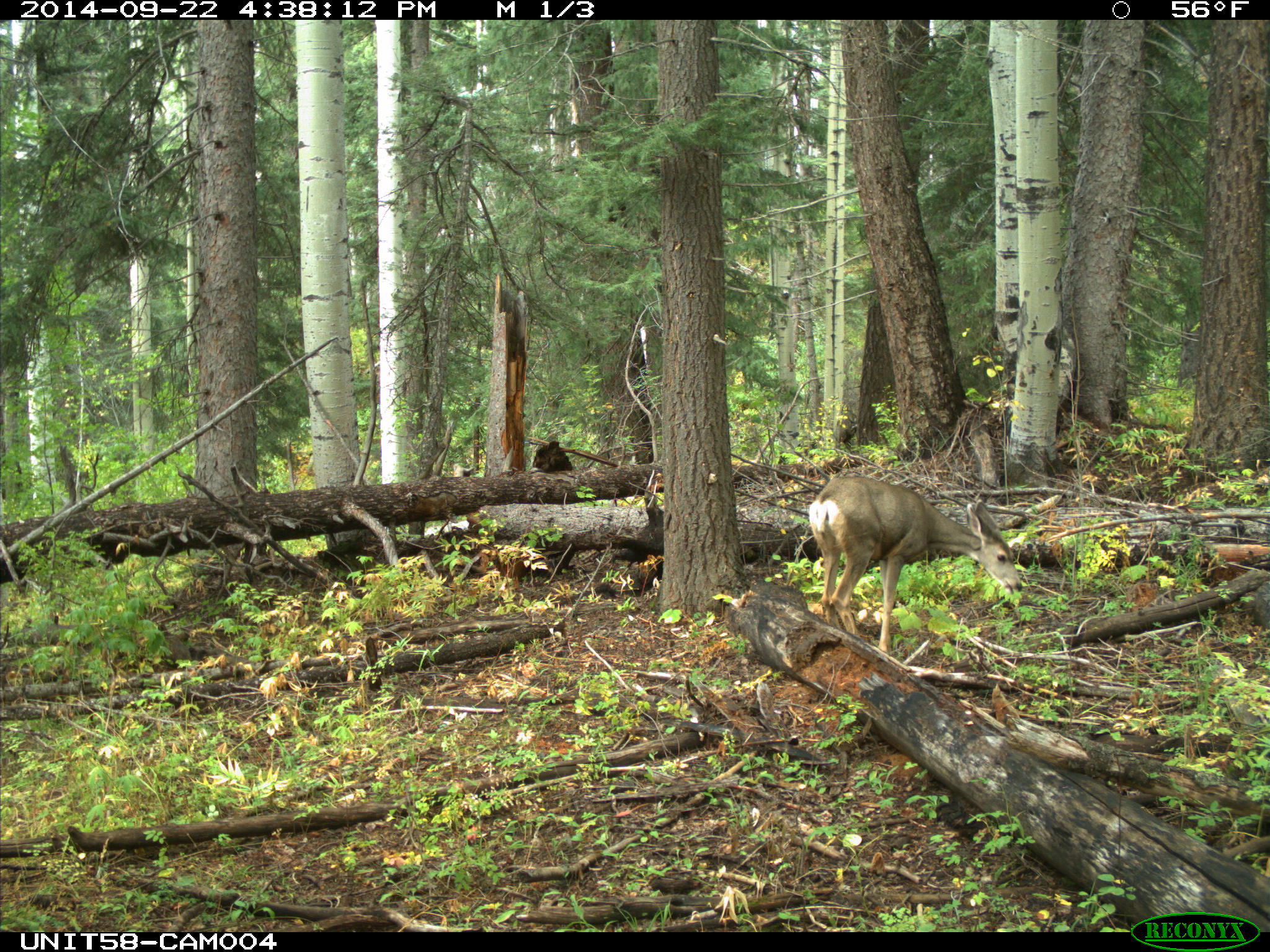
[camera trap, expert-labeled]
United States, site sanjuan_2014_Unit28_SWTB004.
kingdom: Animalia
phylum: Chordata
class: Mammalia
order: Artiodactyla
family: Cervidae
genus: Odocoileus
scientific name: Odocoileus hemionus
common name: mule deer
Odocoileus hemionus (mule deer).